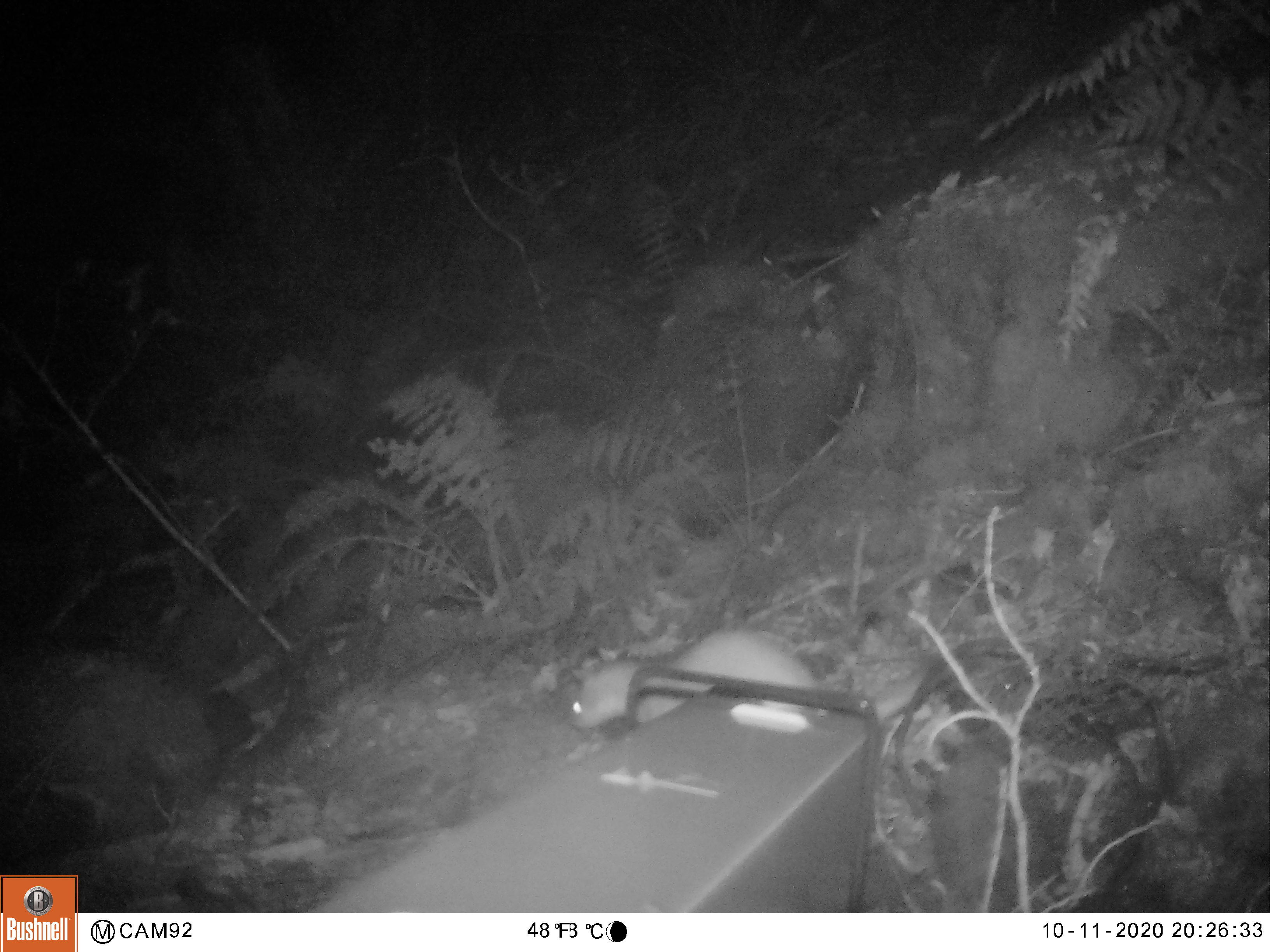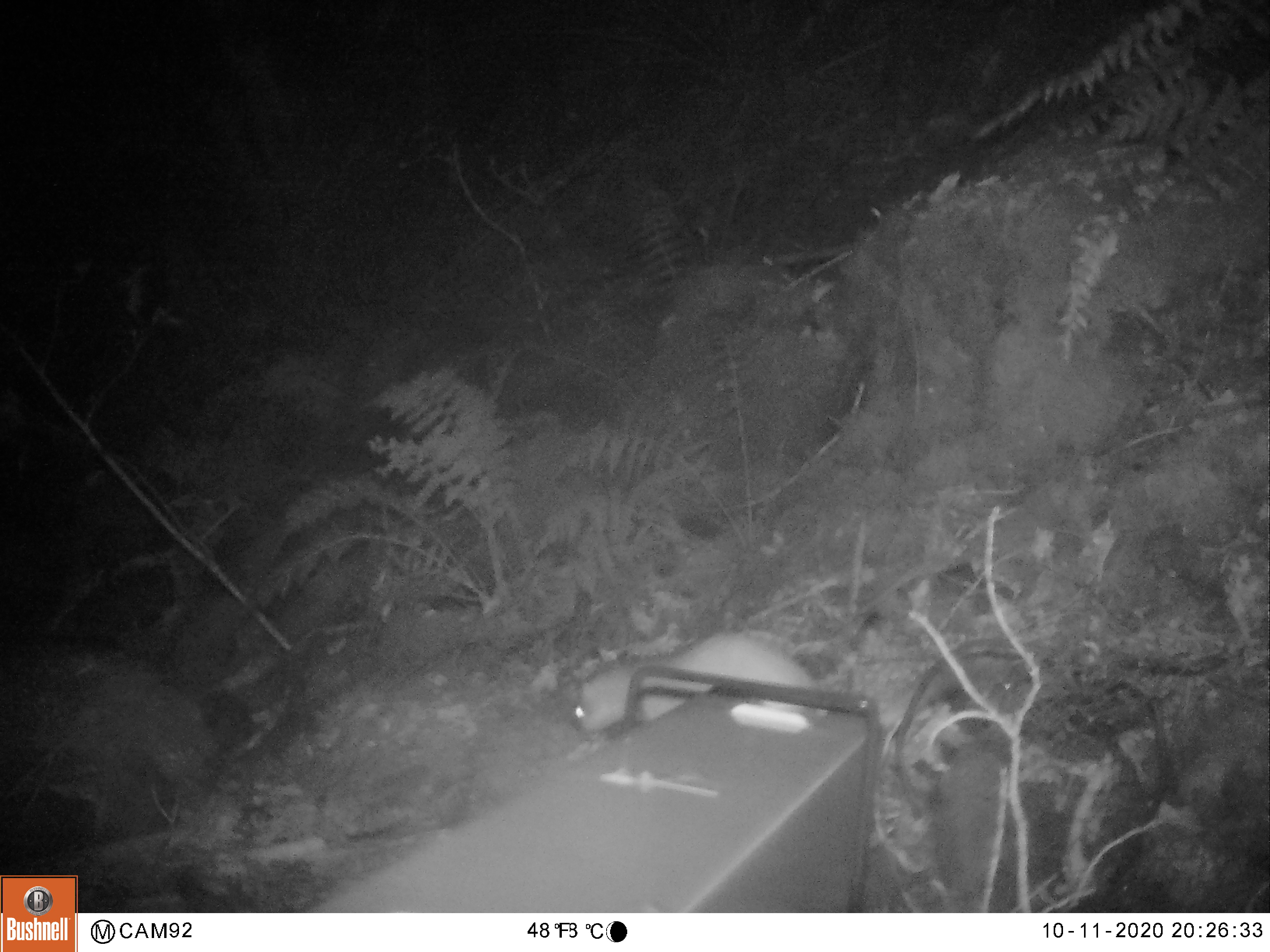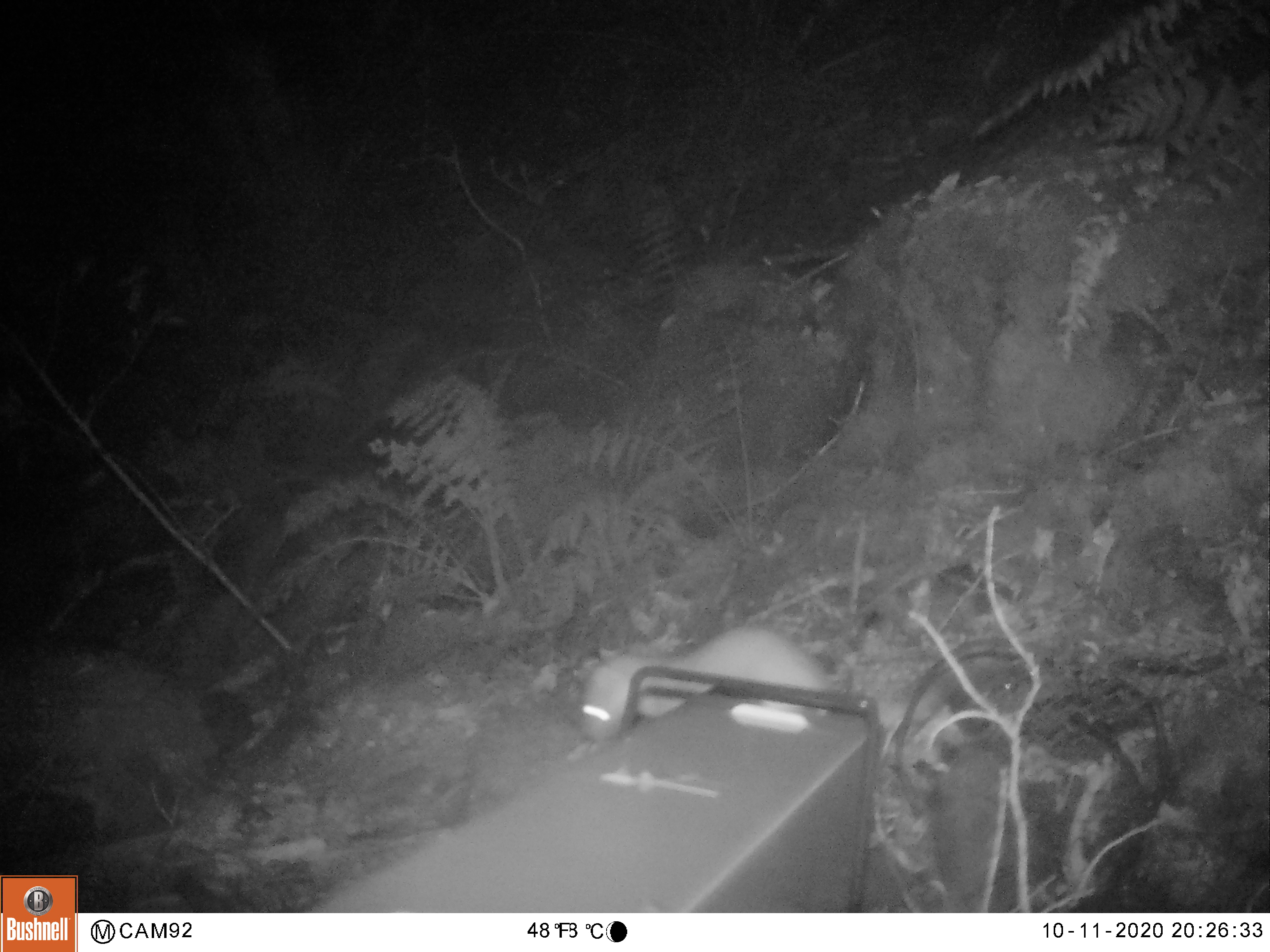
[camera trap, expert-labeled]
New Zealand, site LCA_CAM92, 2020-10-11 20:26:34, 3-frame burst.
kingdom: Animalia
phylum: Chordata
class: Mammalia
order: Carnivora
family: Mustelidae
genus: Mustela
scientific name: Mustela erminea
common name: stoat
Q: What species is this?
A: Stoat (Mustela erminea).